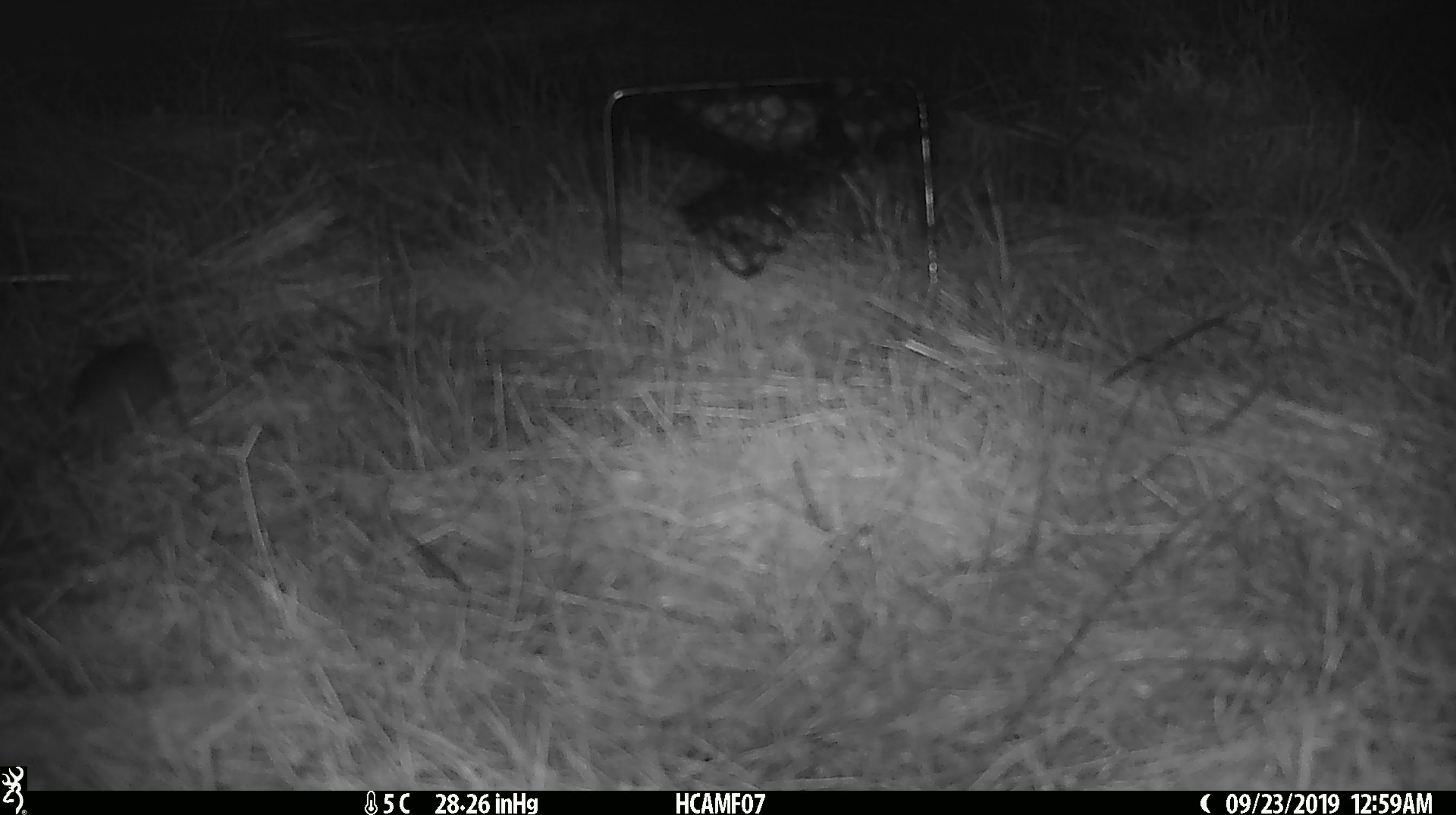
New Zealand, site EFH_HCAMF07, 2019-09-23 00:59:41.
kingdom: Animalia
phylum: Chordata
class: Mammalia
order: Rodentia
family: Muridae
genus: Mus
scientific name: Mus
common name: mouse